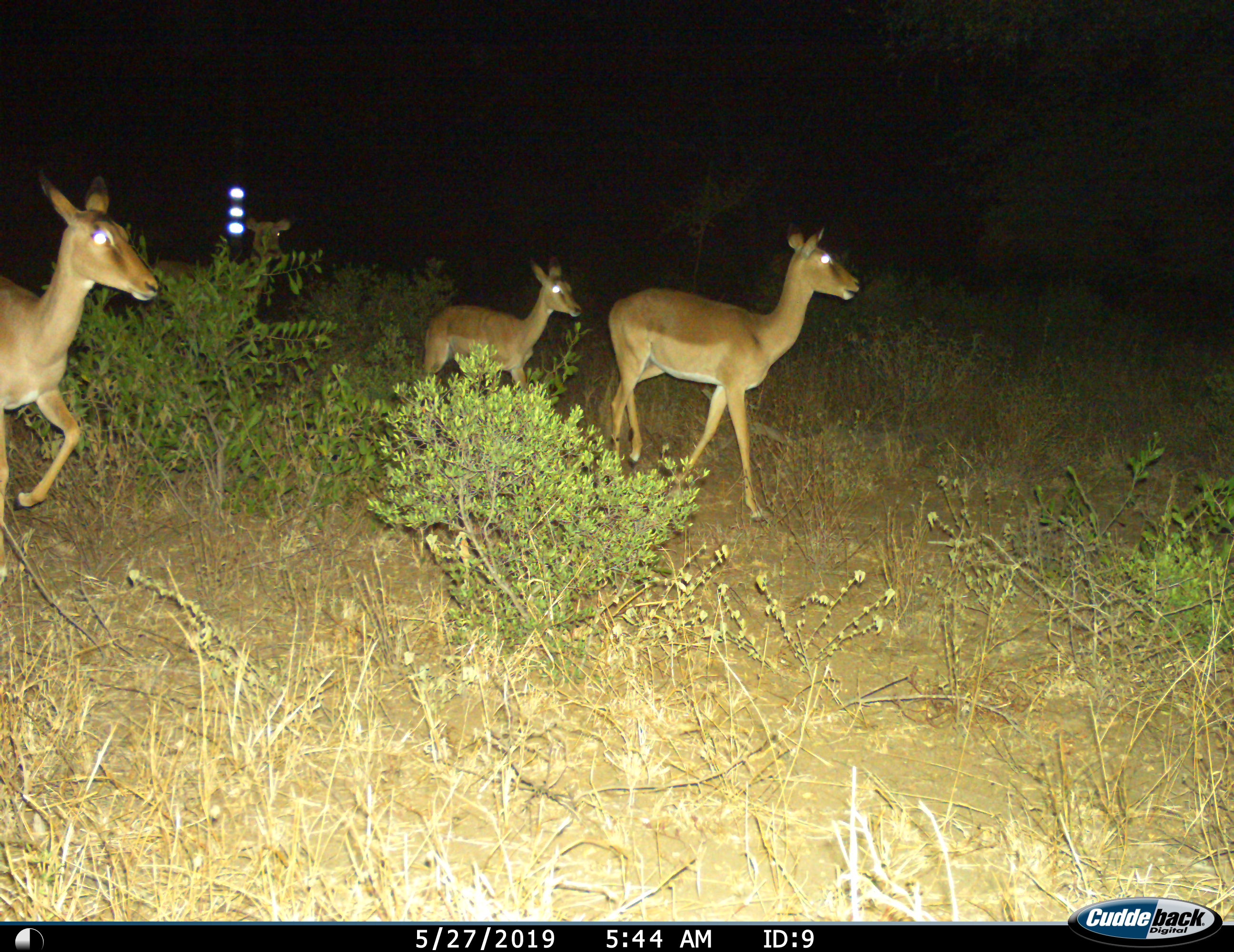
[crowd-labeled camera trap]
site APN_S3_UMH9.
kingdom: Animalia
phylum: Chordata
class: Mammalia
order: Artiodactyla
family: Bovidae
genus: Aepyceros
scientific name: Aepyceros melampus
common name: impala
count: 4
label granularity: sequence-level